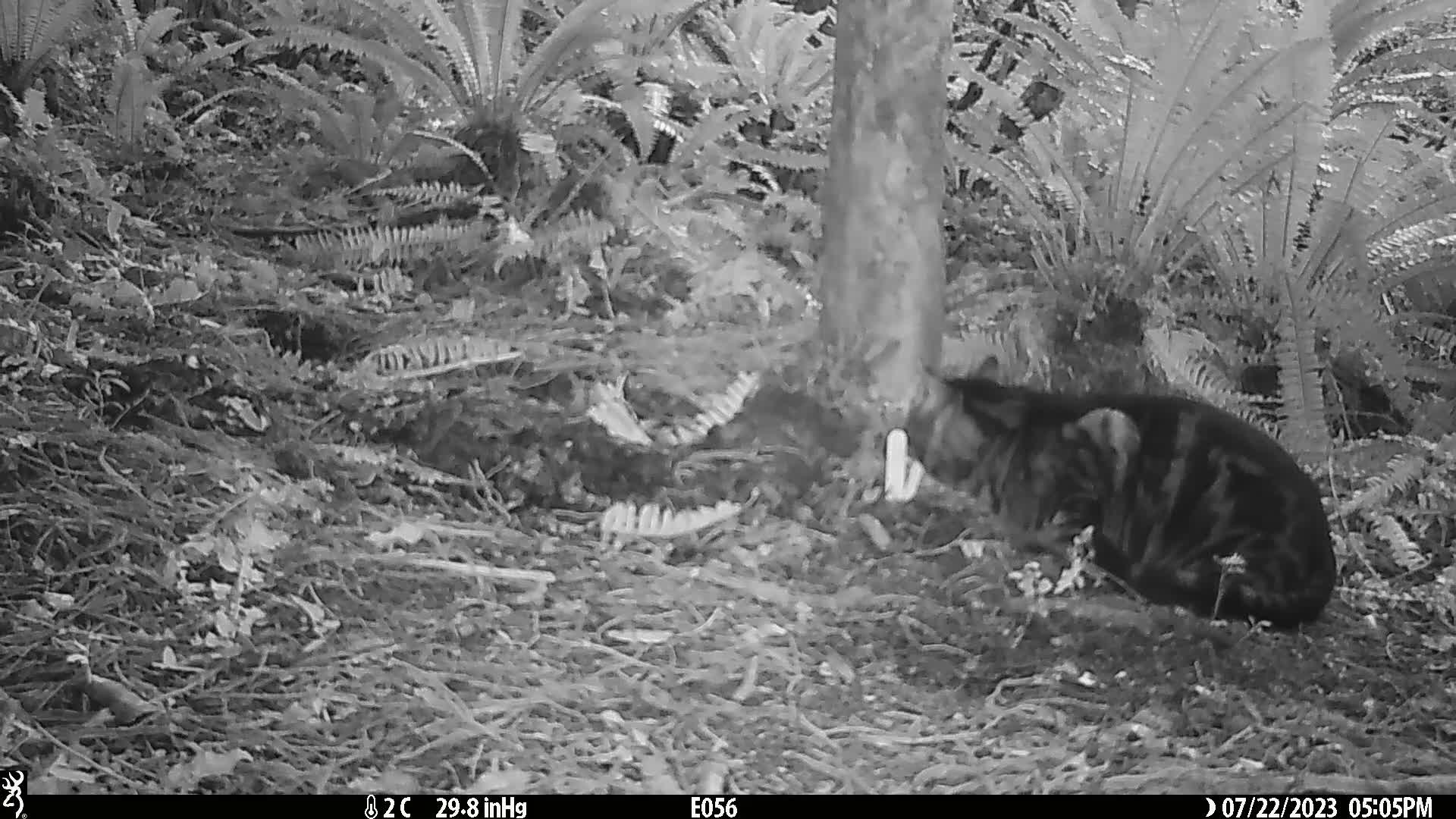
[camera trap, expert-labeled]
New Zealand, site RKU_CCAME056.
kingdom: Animalia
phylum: Chordata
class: Mammalia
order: Carnivora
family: Felidae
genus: Felis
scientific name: Felis catus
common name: domestic cat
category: cat